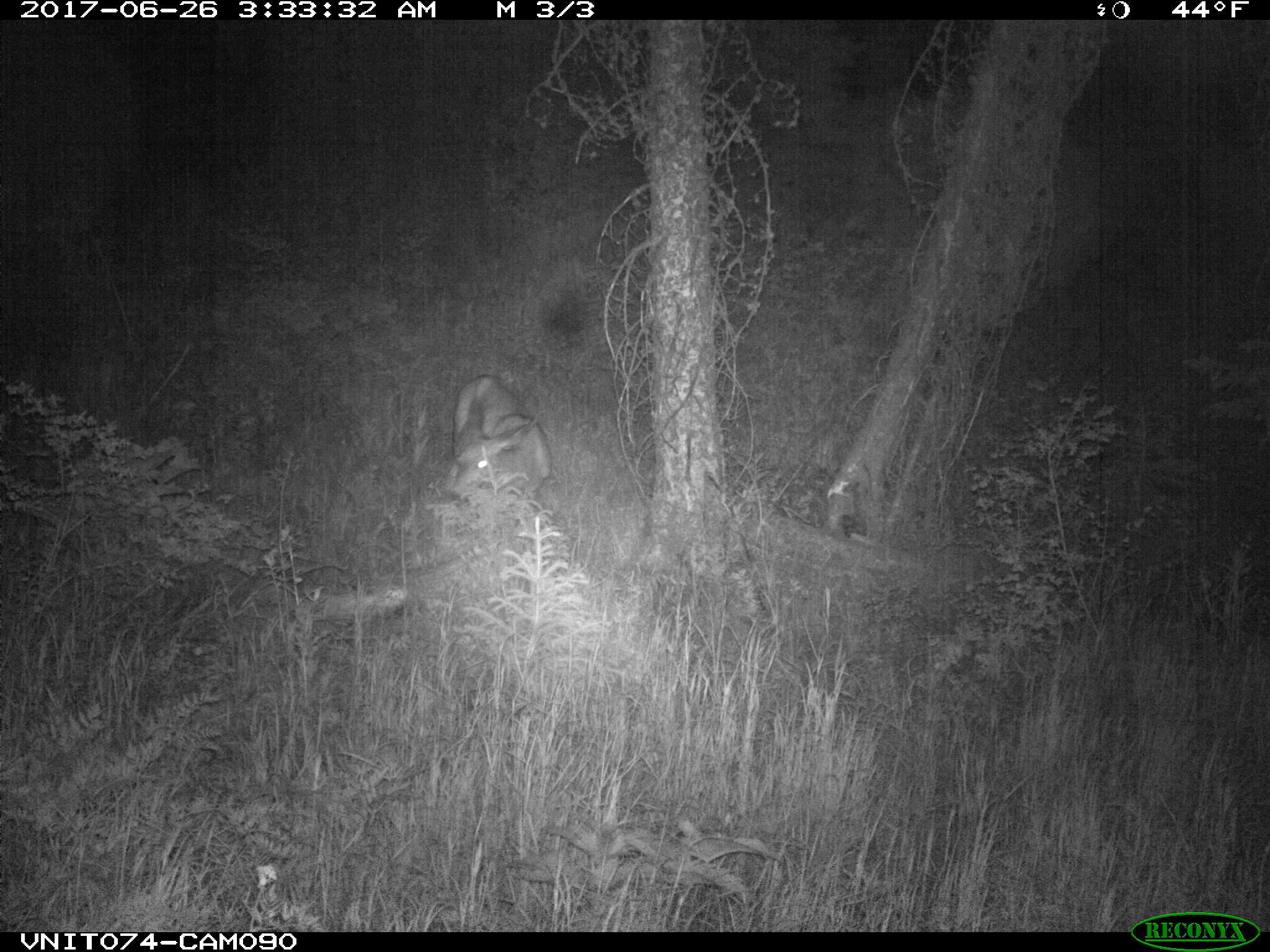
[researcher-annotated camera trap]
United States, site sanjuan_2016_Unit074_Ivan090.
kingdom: Animalia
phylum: Chordata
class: Mammalia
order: Artiodactyla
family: Cervidae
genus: Odocoileus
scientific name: Odocoileus hemionus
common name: mule deer